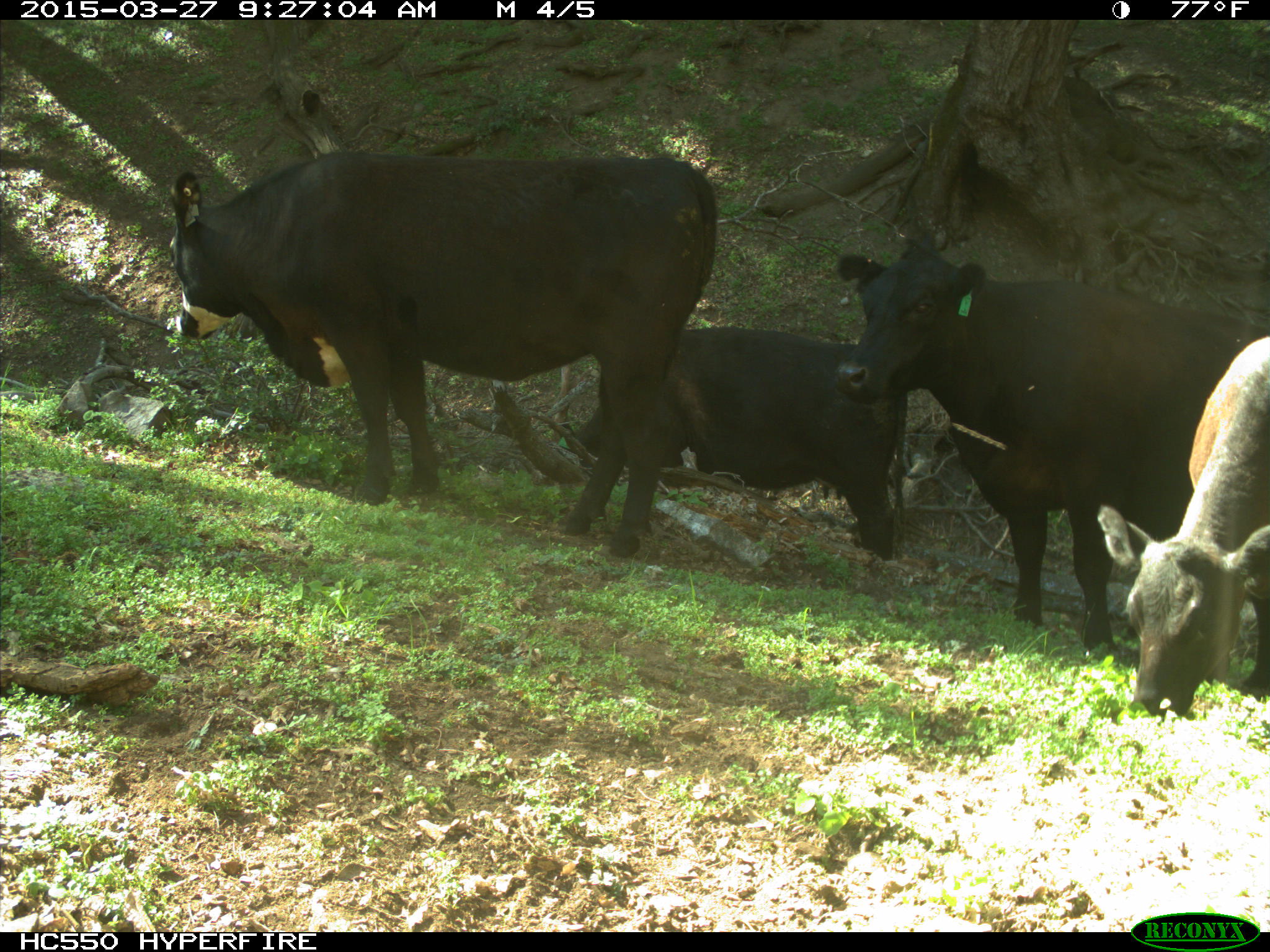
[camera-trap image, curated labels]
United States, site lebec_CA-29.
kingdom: Animalia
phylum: Chordata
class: Mammalia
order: Artiodactyla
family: Bovidae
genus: Bos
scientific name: Bos taurus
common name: domestic cow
Bos taurus (domestic cow).